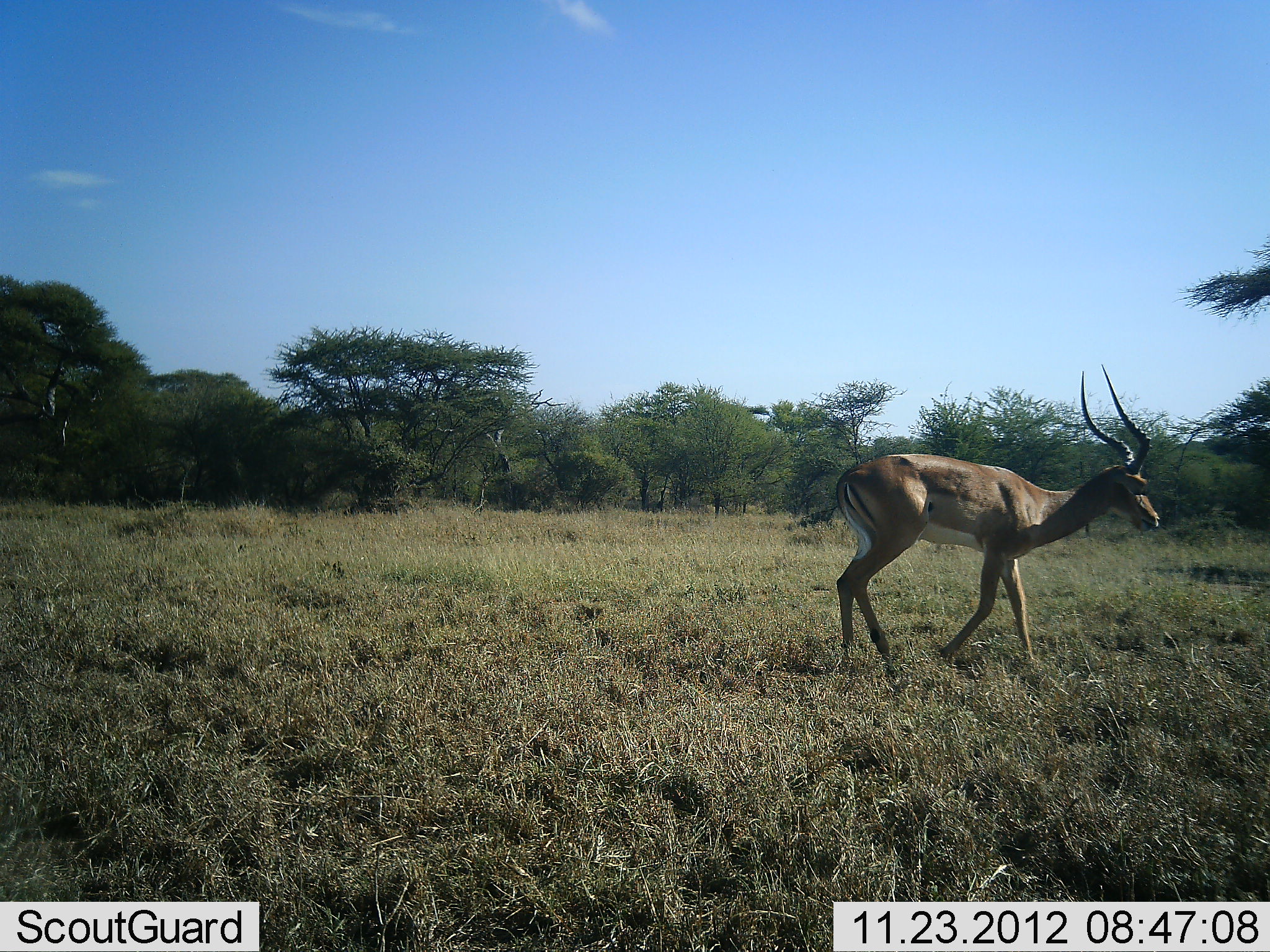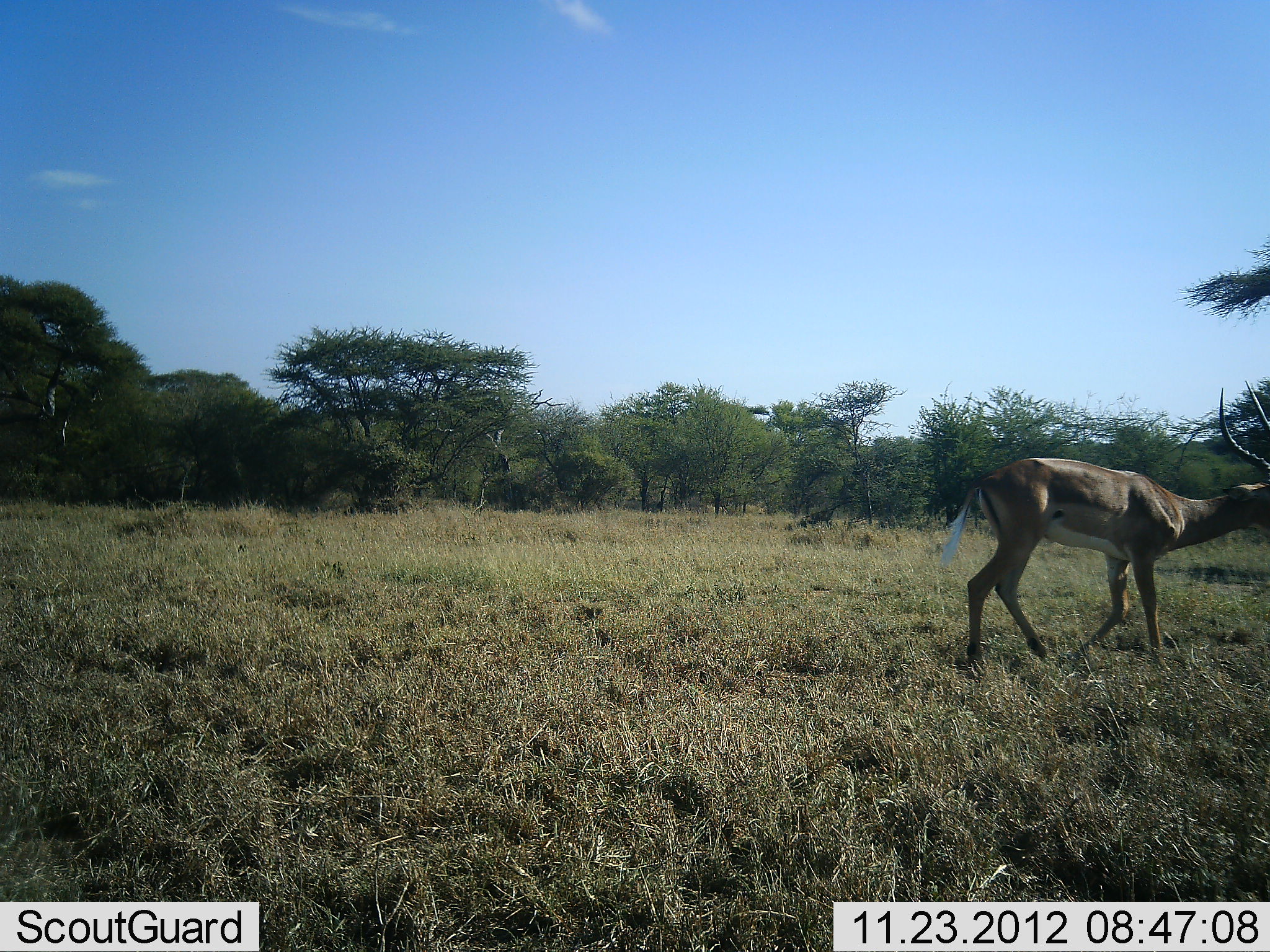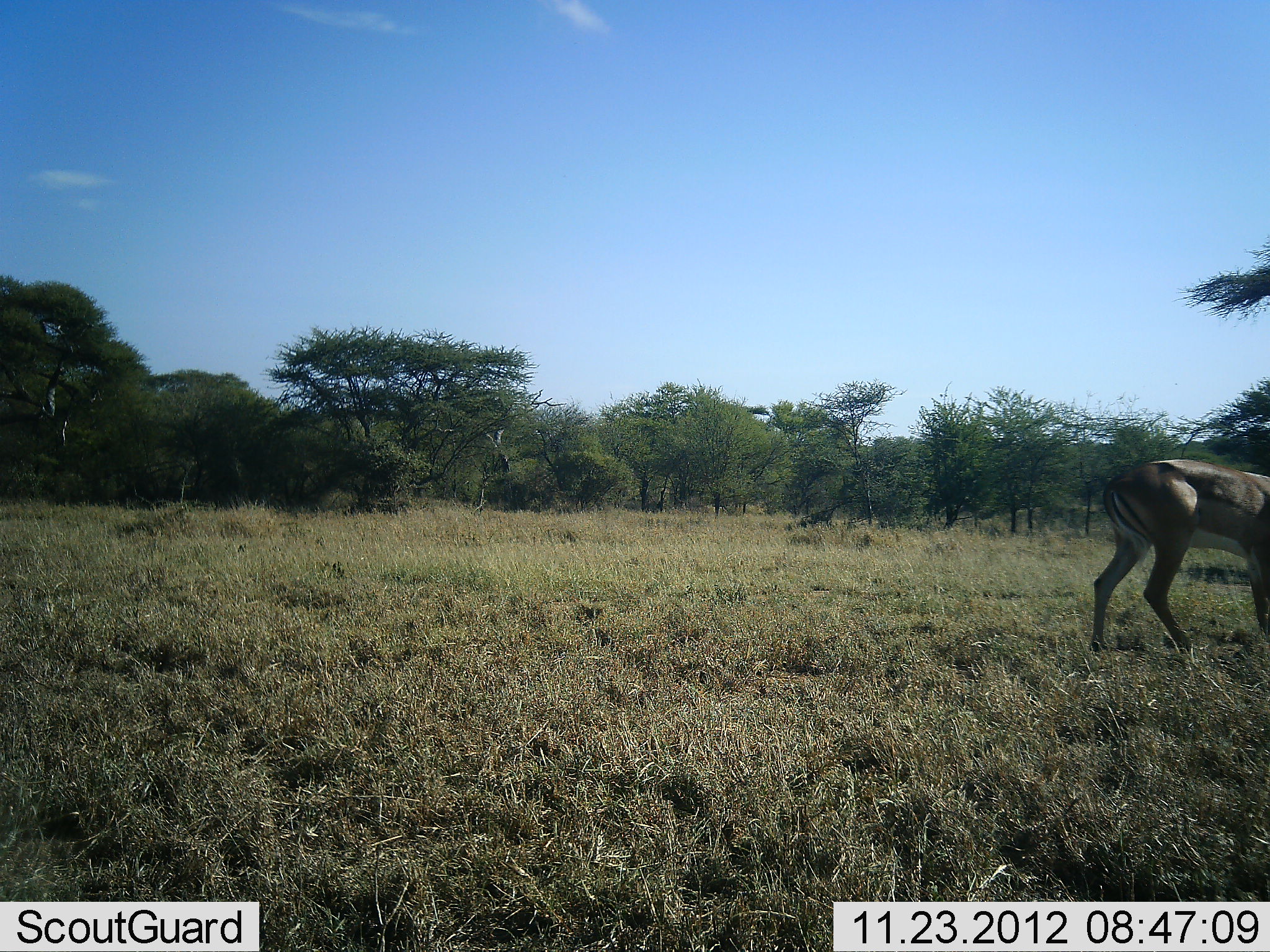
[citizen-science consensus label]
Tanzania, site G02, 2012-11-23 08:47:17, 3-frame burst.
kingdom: Animalia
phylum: Chordata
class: Mammalia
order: Artiodactyla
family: Bovidae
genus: Aepyceros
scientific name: Aepyceros melampus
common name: impala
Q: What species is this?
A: Impala (Aepyceros melampus).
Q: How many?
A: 1.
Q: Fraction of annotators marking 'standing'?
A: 6%.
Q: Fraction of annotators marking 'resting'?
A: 0%.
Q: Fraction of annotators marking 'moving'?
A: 97%.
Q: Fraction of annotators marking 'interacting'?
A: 0%.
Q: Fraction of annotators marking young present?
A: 0%.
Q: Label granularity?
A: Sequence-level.